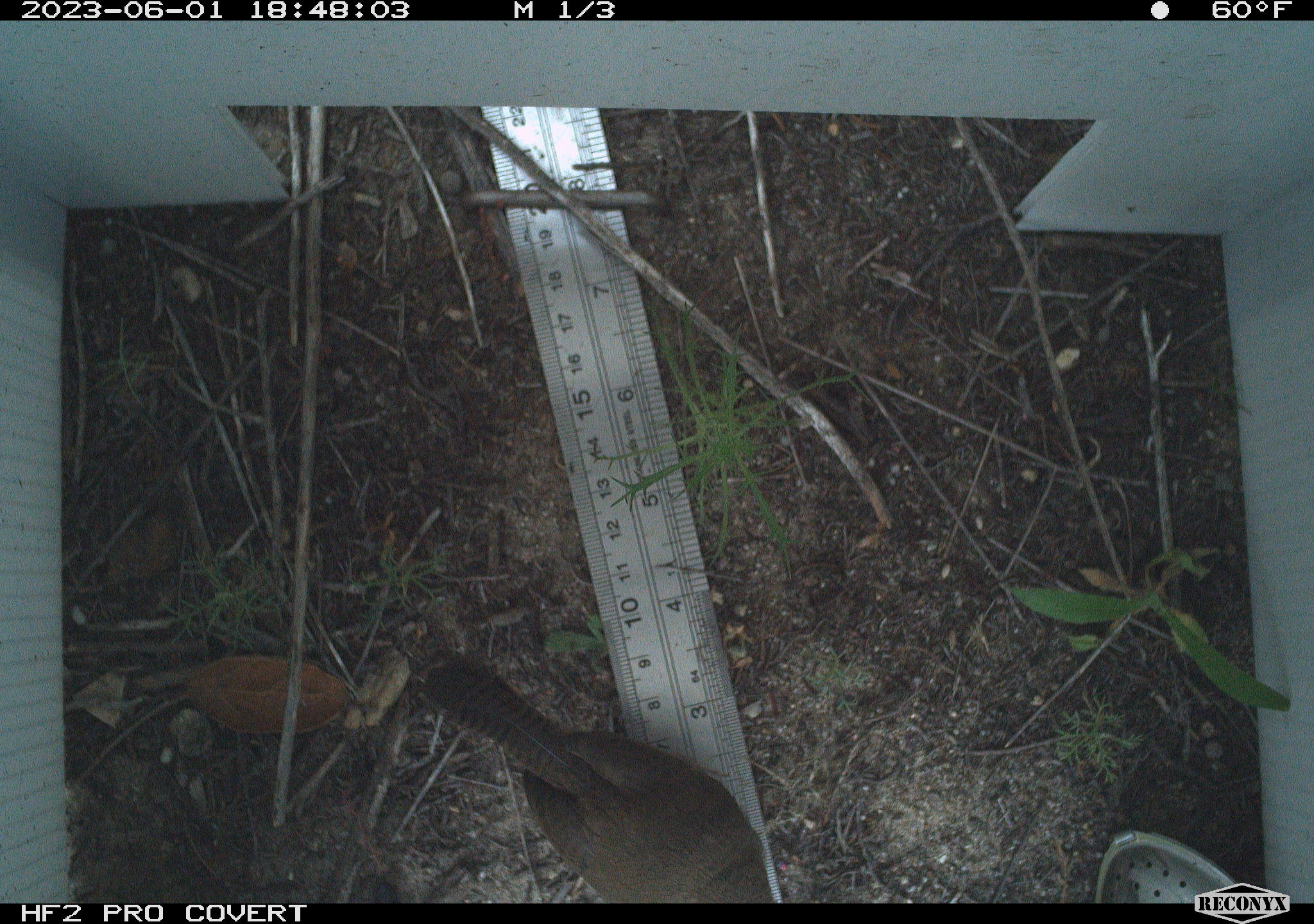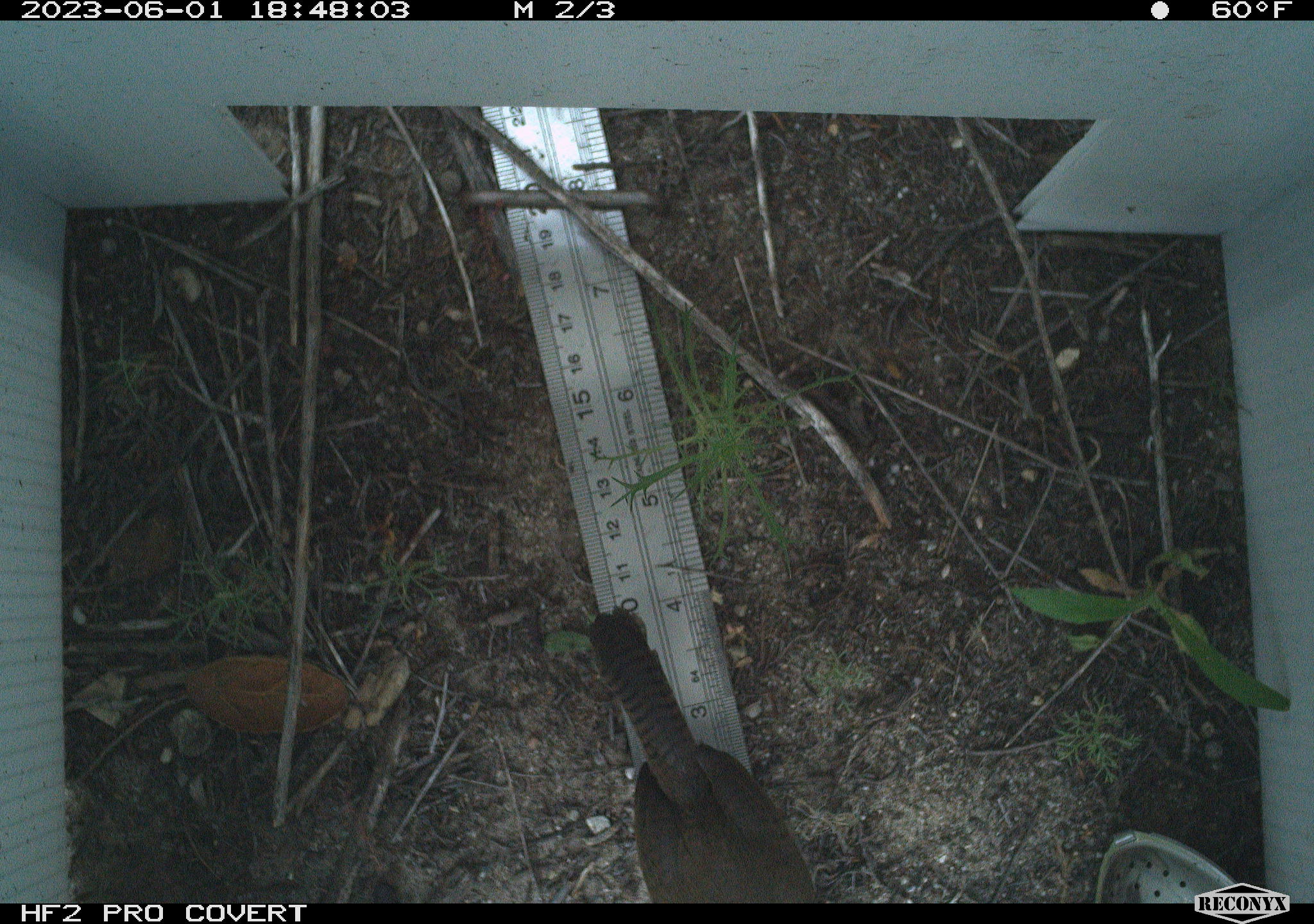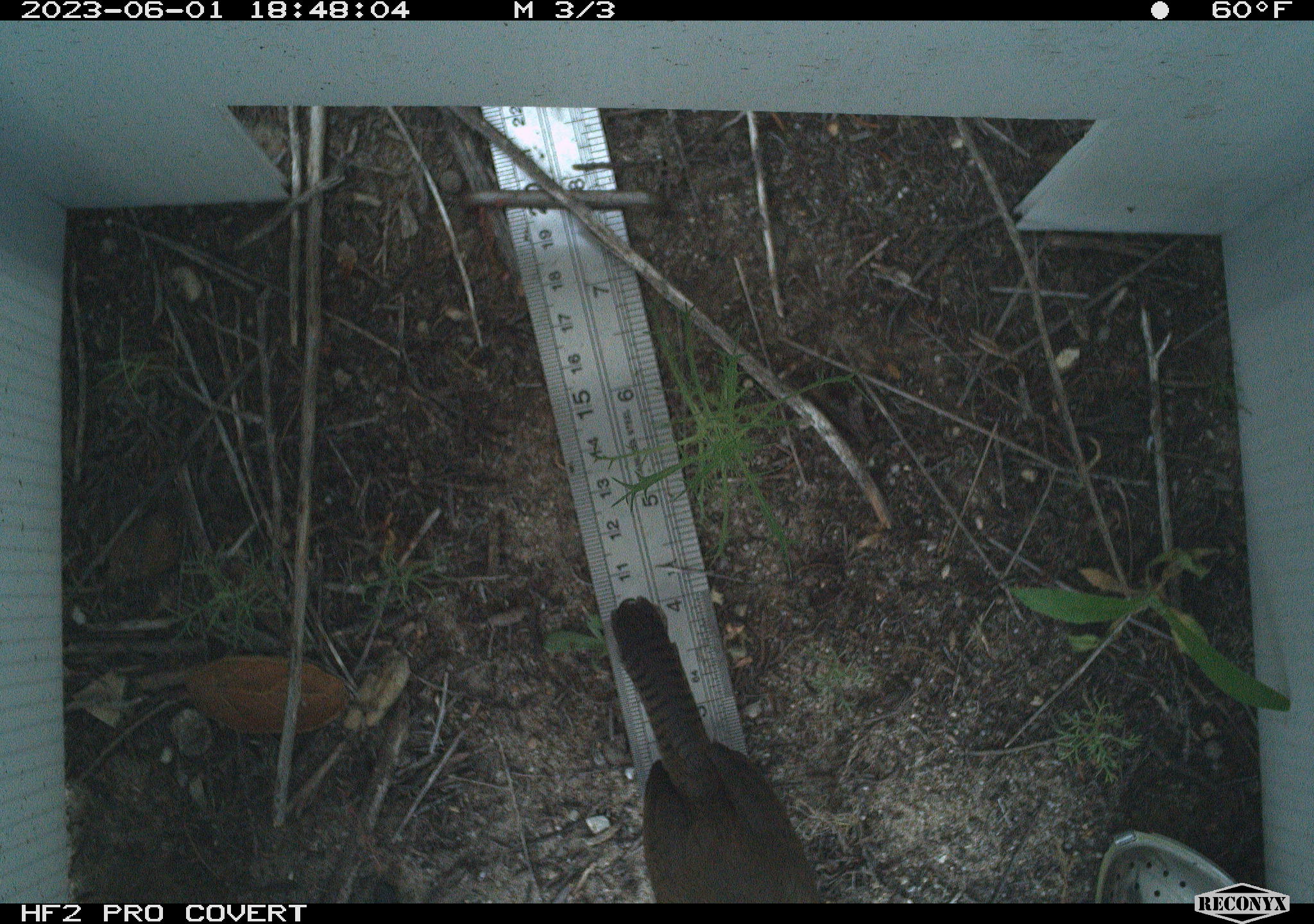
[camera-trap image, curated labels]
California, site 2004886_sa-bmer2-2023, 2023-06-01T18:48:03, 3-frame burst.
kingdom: Animalia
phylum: Chordata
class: Aves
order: Passeriformes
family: Troglodytidae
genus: Thryomanes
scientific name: Thryomanes bewickii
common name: bewick's wren